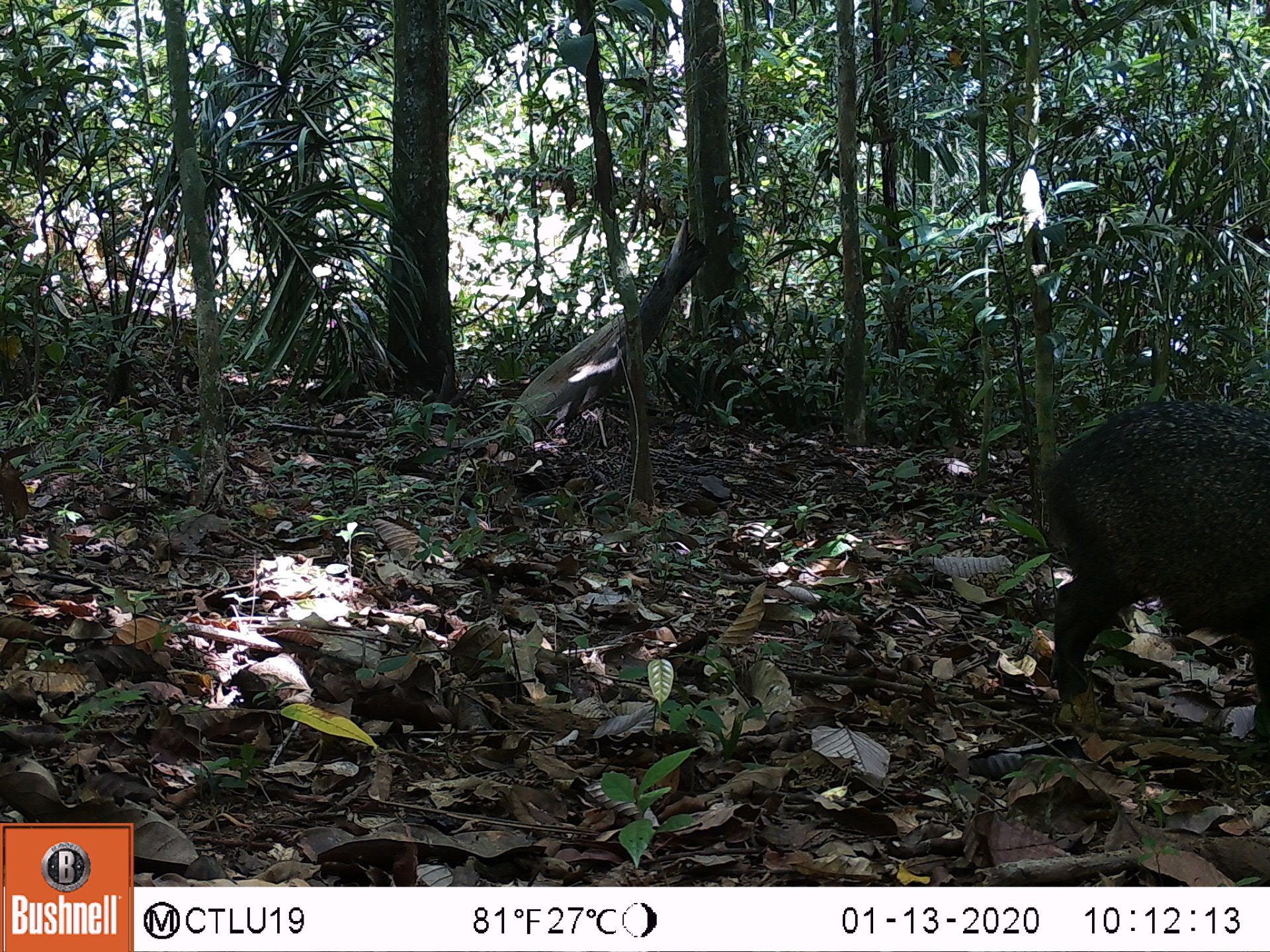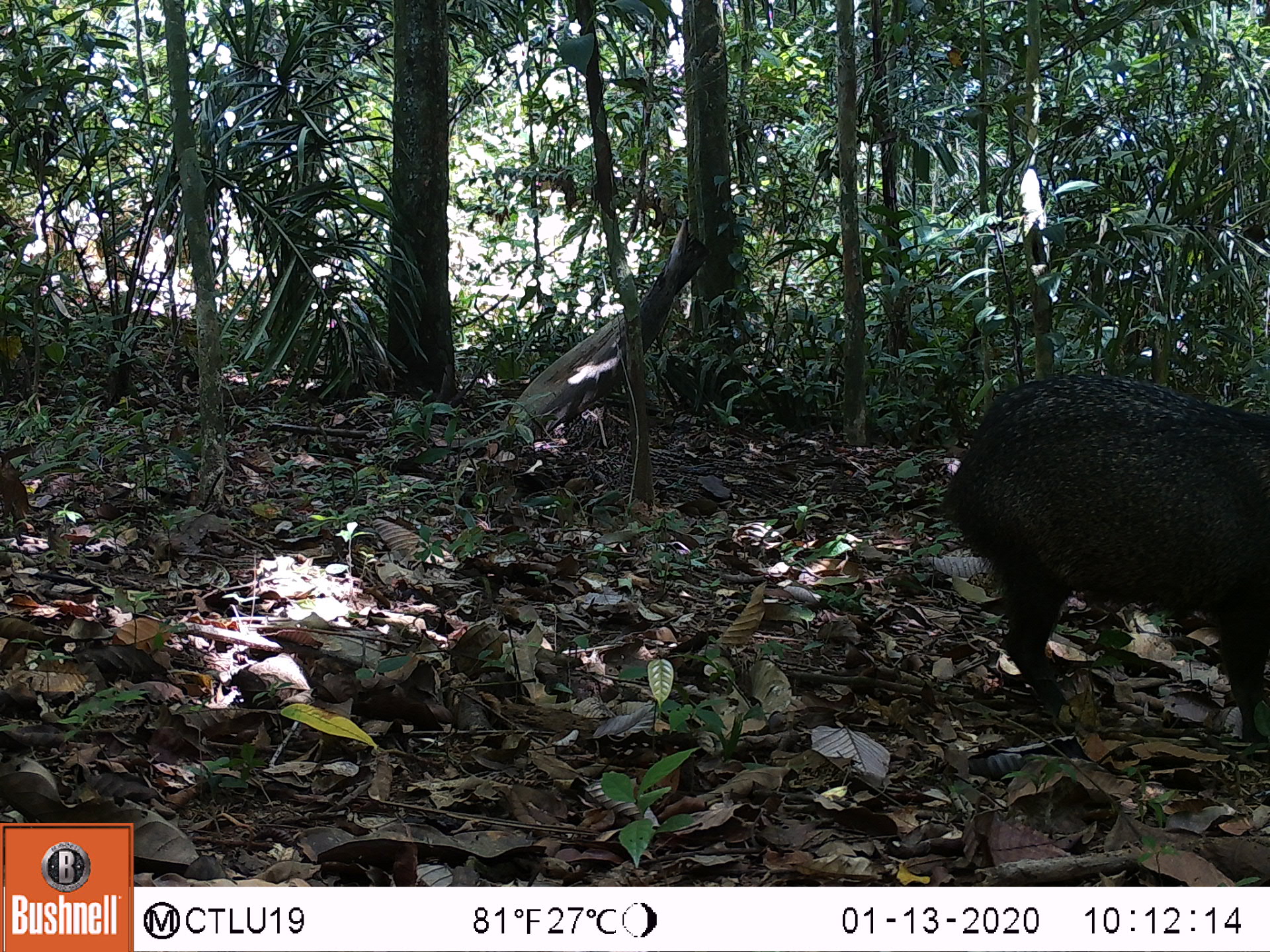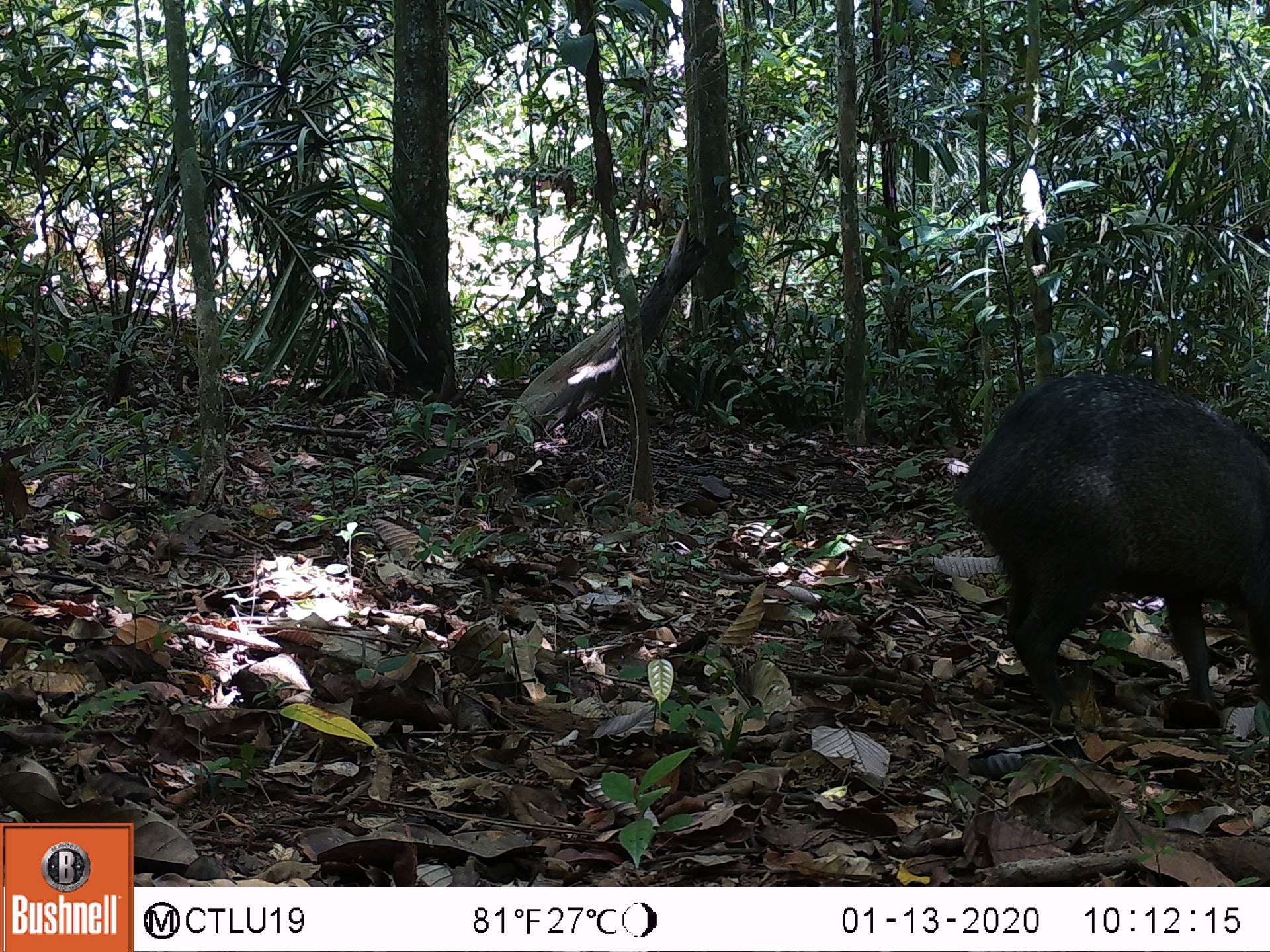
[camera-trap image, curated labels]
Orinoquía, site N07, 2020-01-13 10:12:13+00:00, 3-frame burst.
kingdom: Animalia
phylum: Chordata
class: Mammalia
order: Artiodactyla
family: Tayassuidae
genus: Pecari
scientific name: Pecari tajacu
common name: collared peccary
Collared peccary (Pecari tajacu).